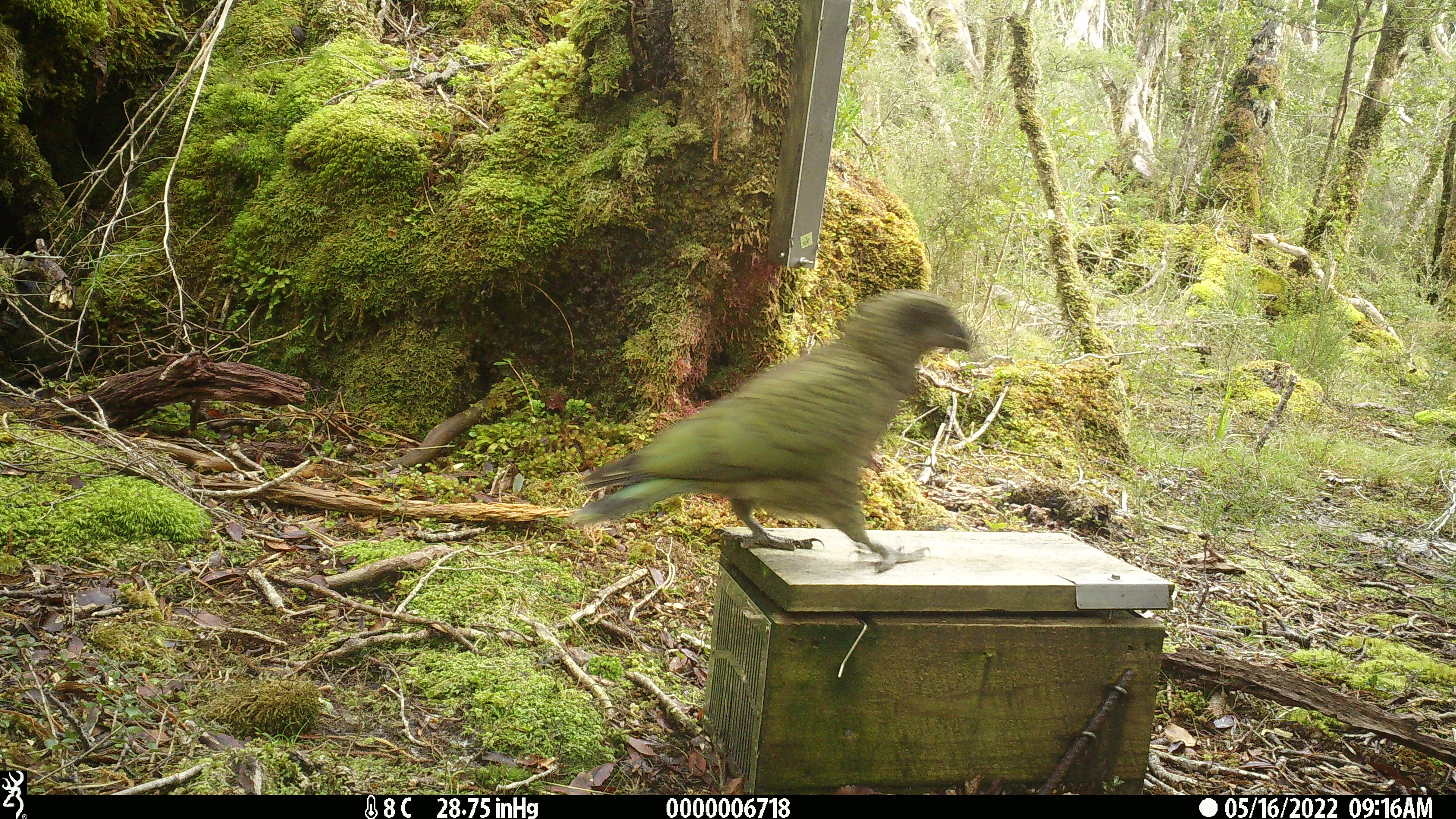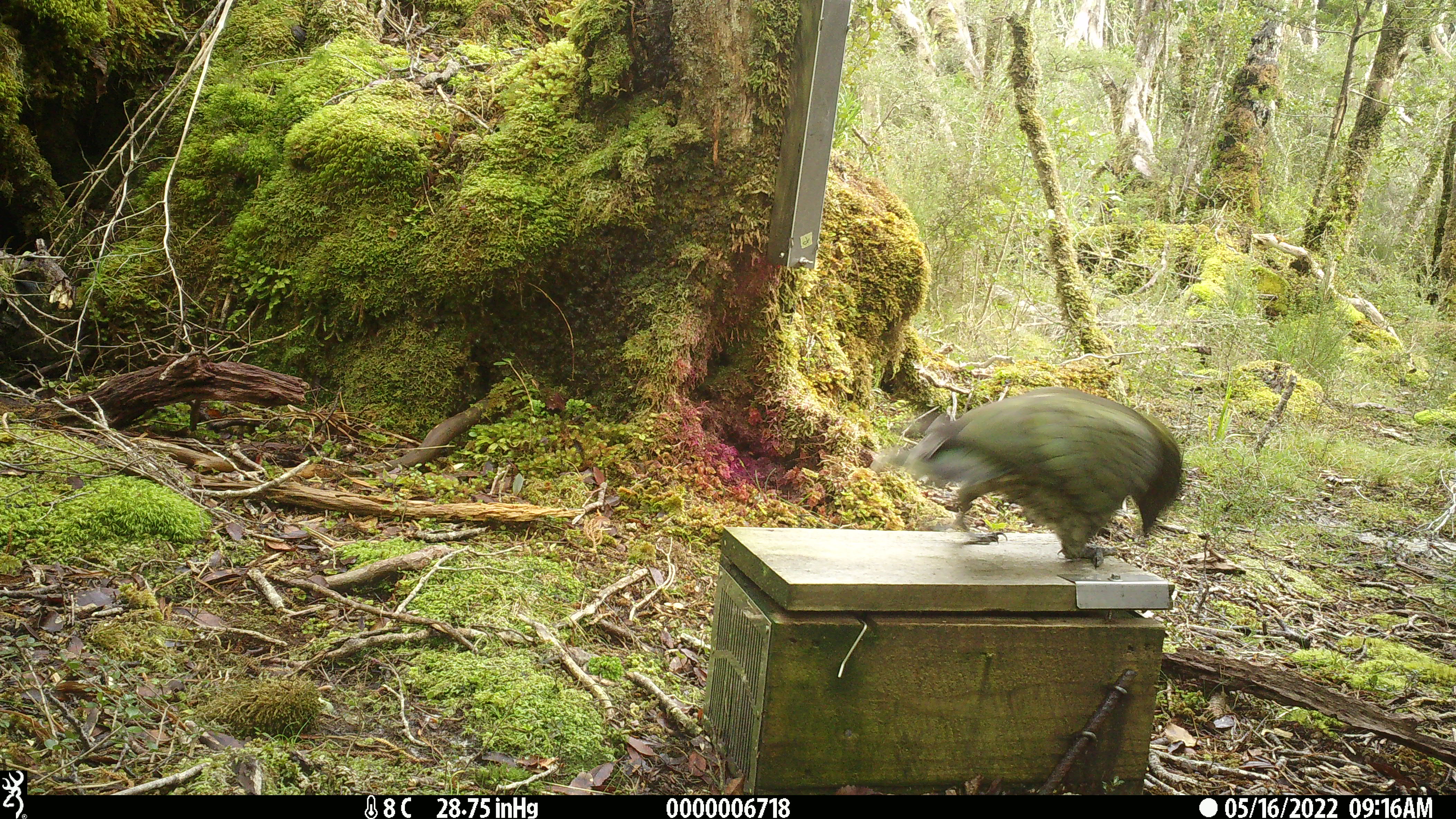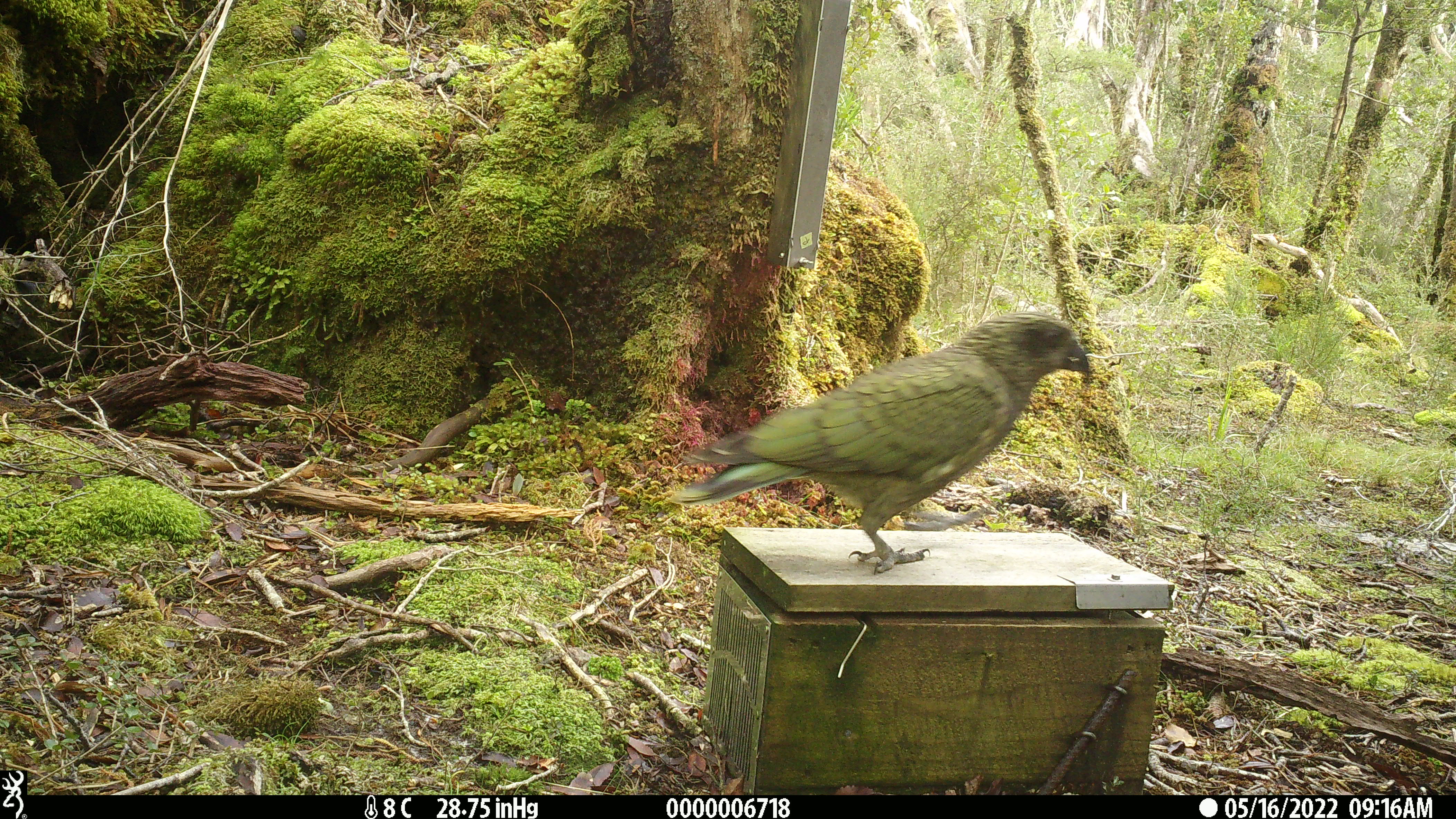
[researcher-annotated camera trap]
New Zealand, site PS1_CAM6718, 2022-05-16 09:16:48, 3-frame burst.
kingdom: Animalia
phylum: Chordata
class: Aves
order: Psittaciformes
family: Strigopidae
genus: Nestor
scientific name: Nestor notabilis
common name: kea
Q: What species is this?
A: Kea (Nestor notabilis).